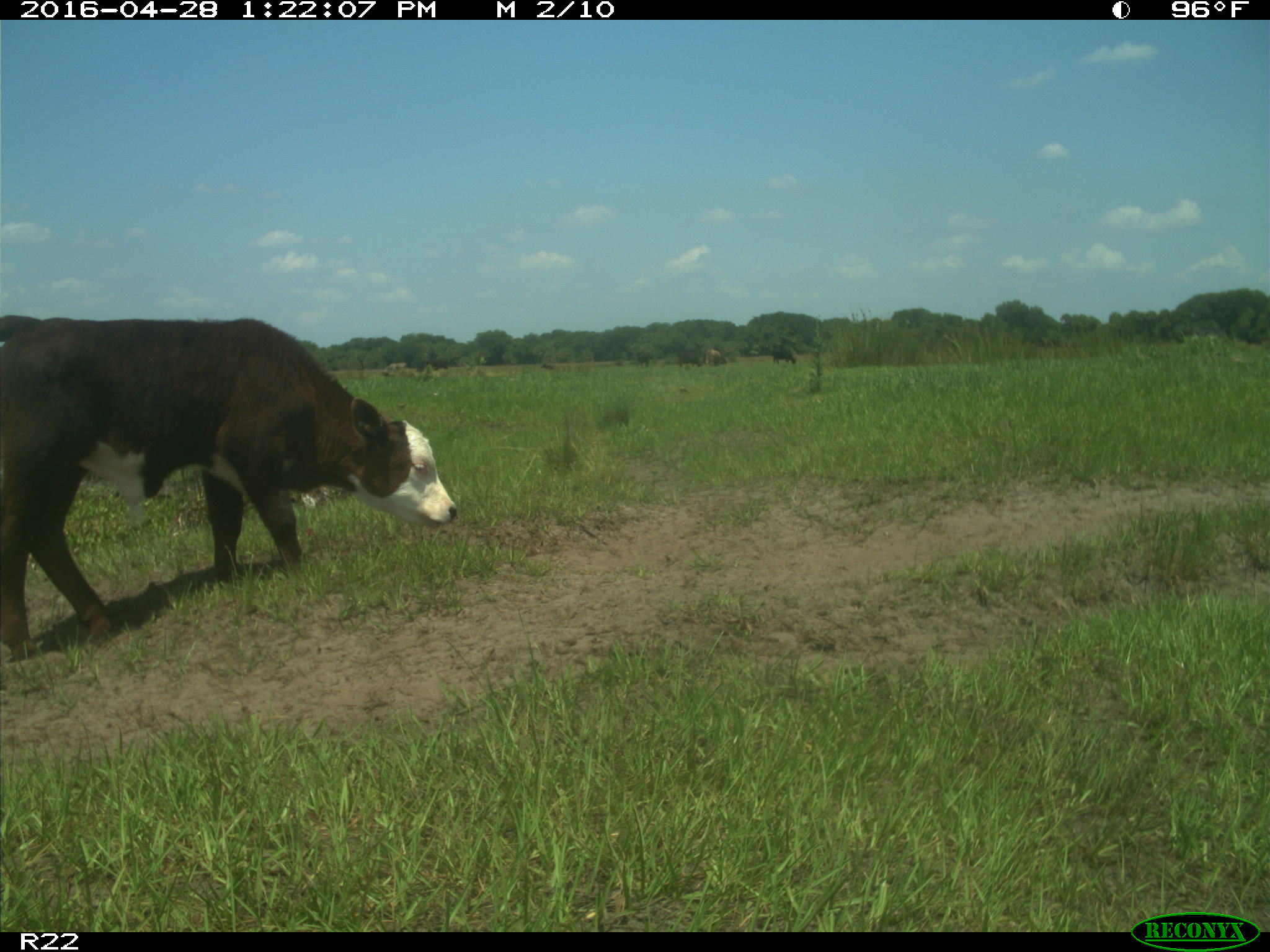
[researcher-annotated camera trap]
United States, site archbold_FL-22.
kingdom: Animalia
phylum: Chordata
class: Mammalia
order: Artiodactyla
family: Bovidae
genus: Bos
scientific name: Bos taurus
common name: domestic cow